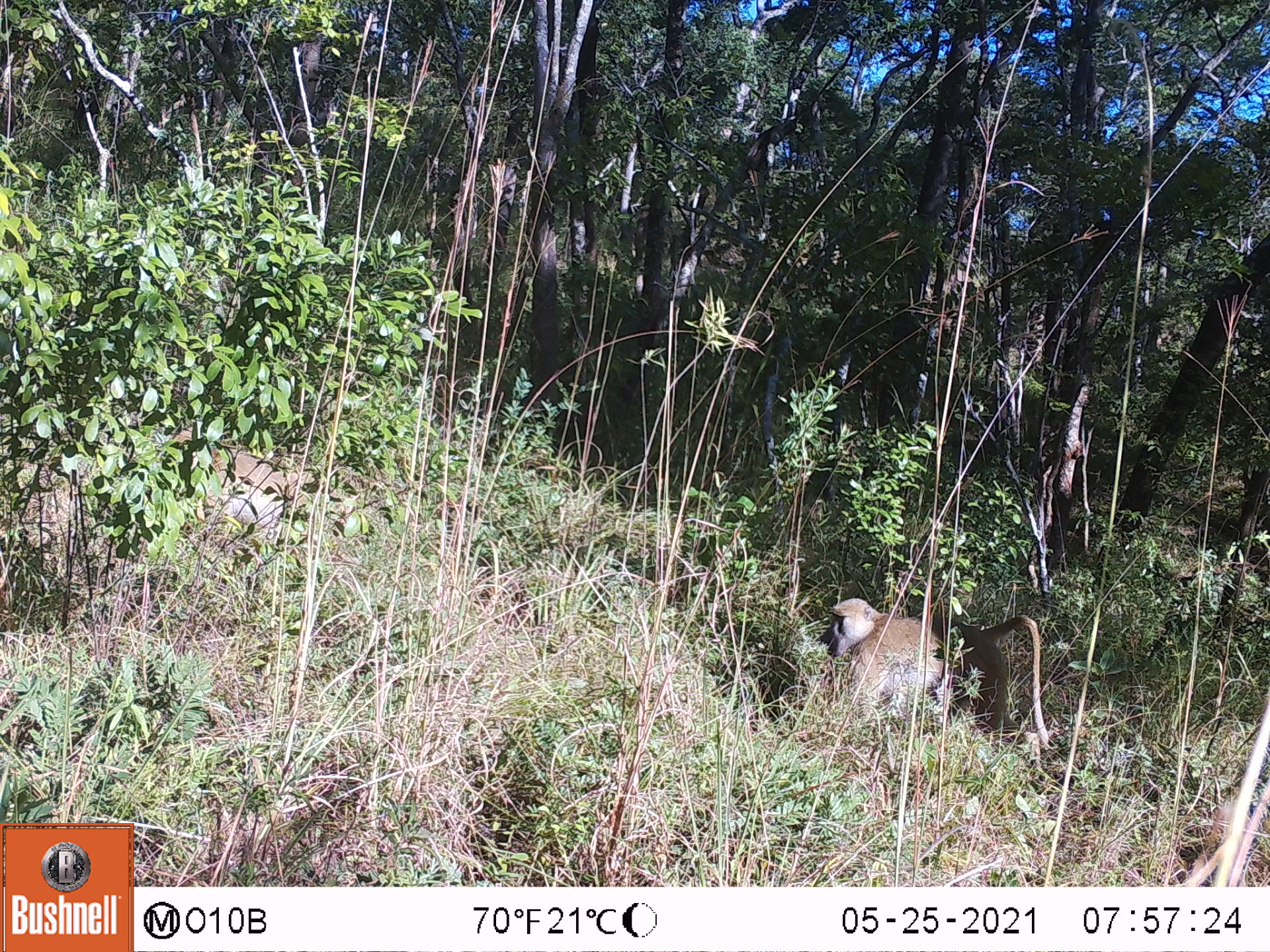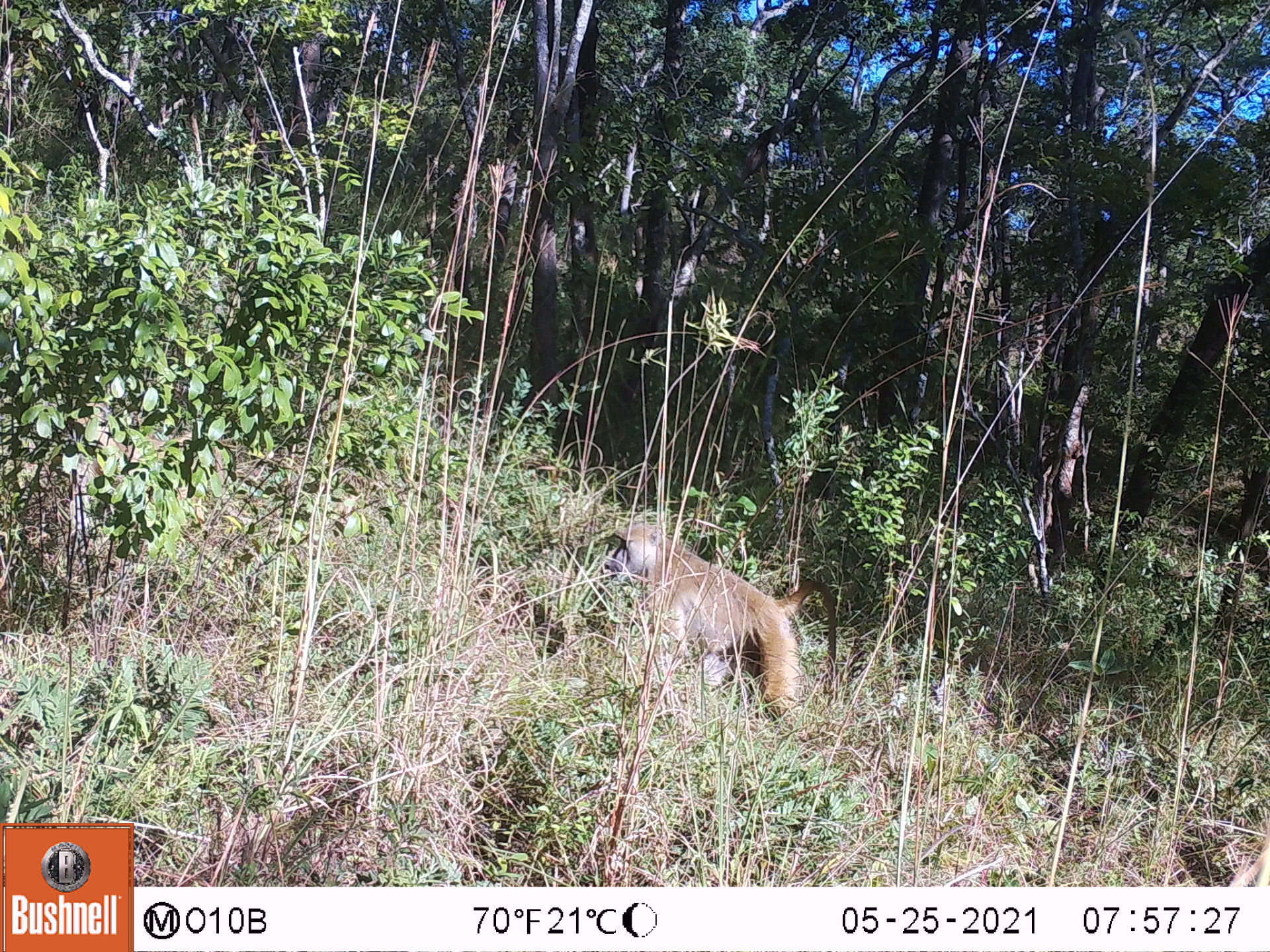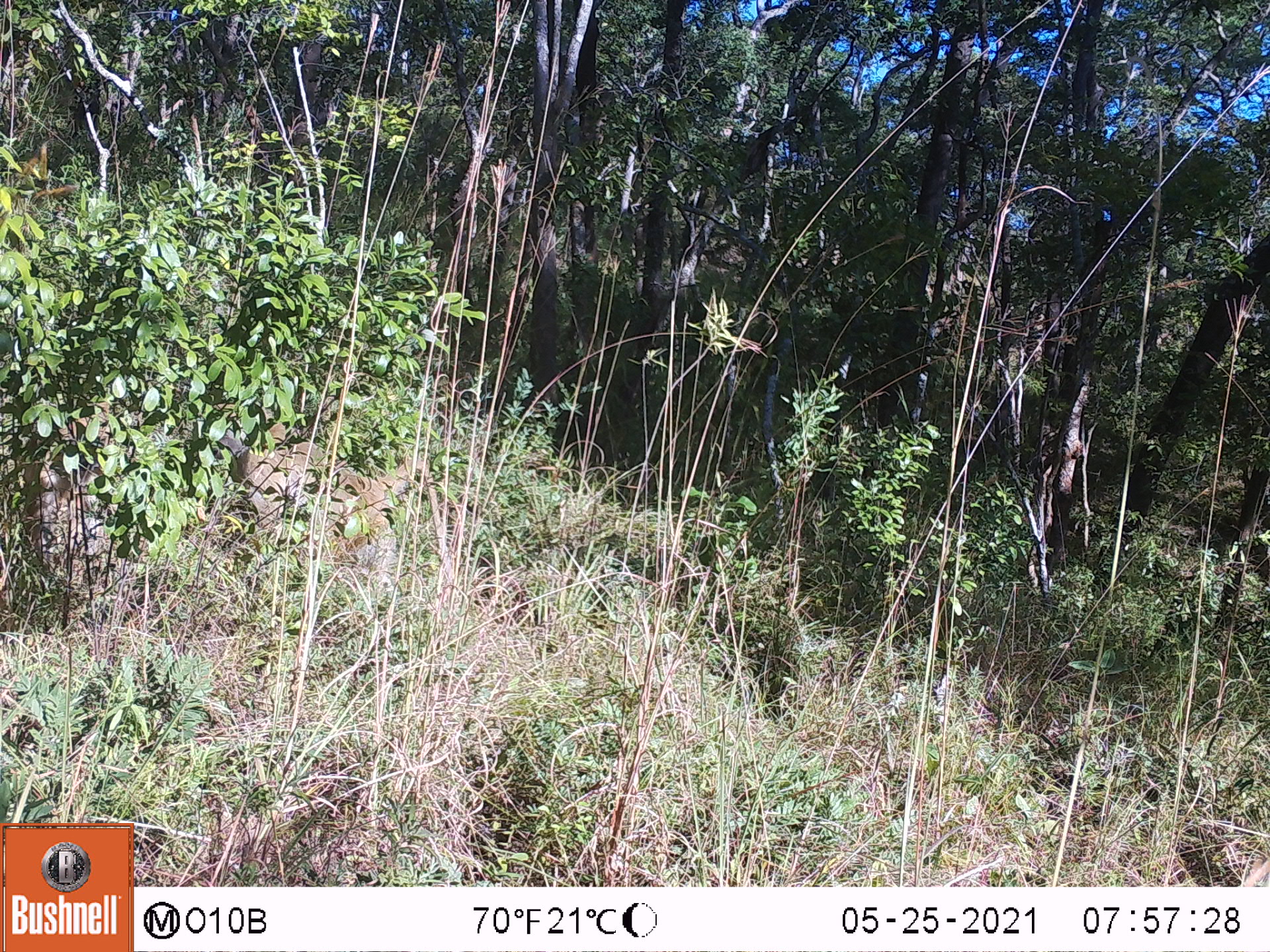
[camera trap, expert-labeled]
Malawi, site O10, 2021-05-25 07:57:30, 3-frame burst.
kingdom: Animalia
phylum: Chordata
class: Mammalia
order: Primates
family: Cercopithecidae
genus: Papio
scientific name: Papio cynocephalus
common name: yellow baboon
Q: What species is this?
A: Yellow baboon (Papio cynocephalus).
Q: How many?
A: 2.